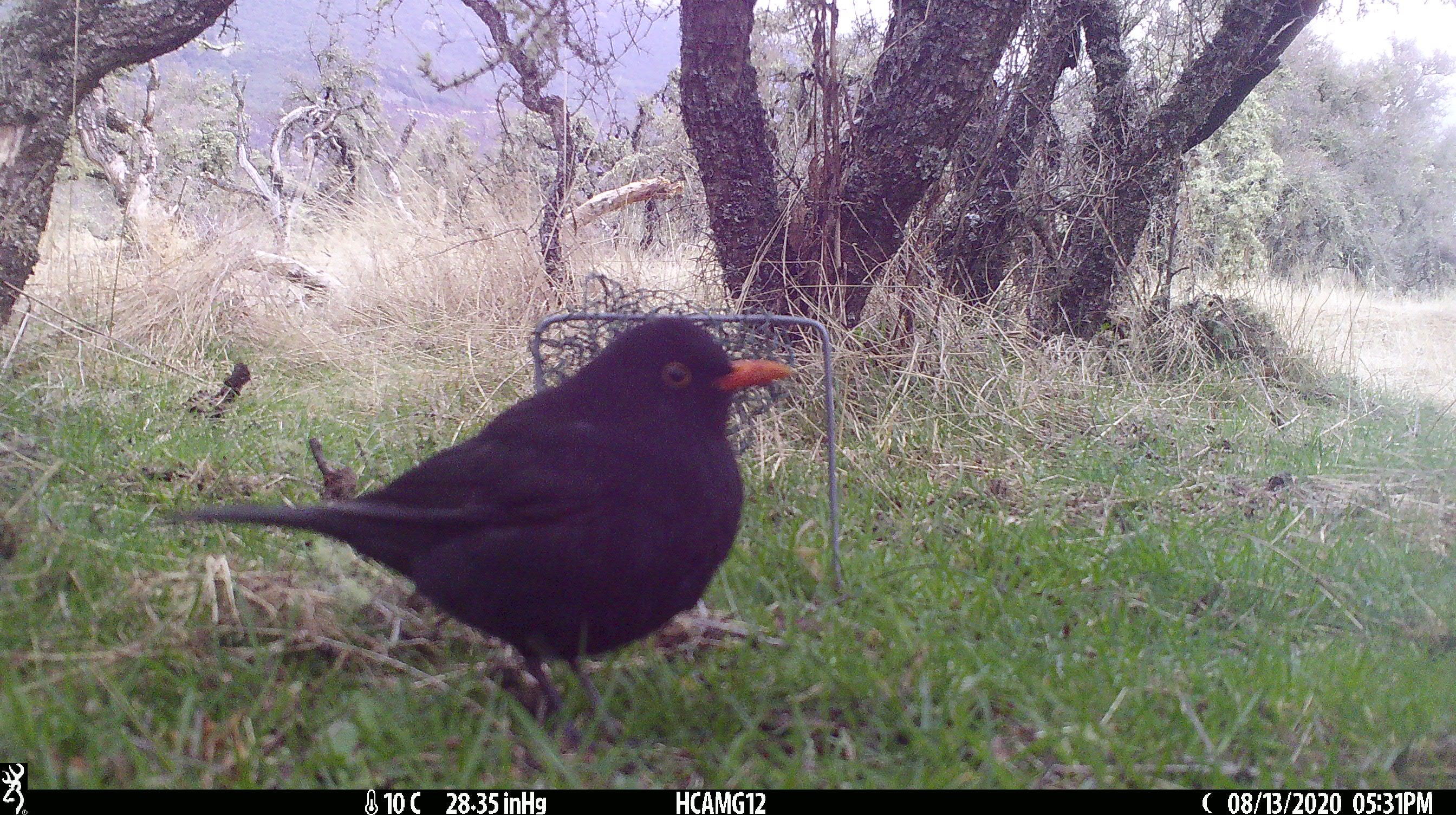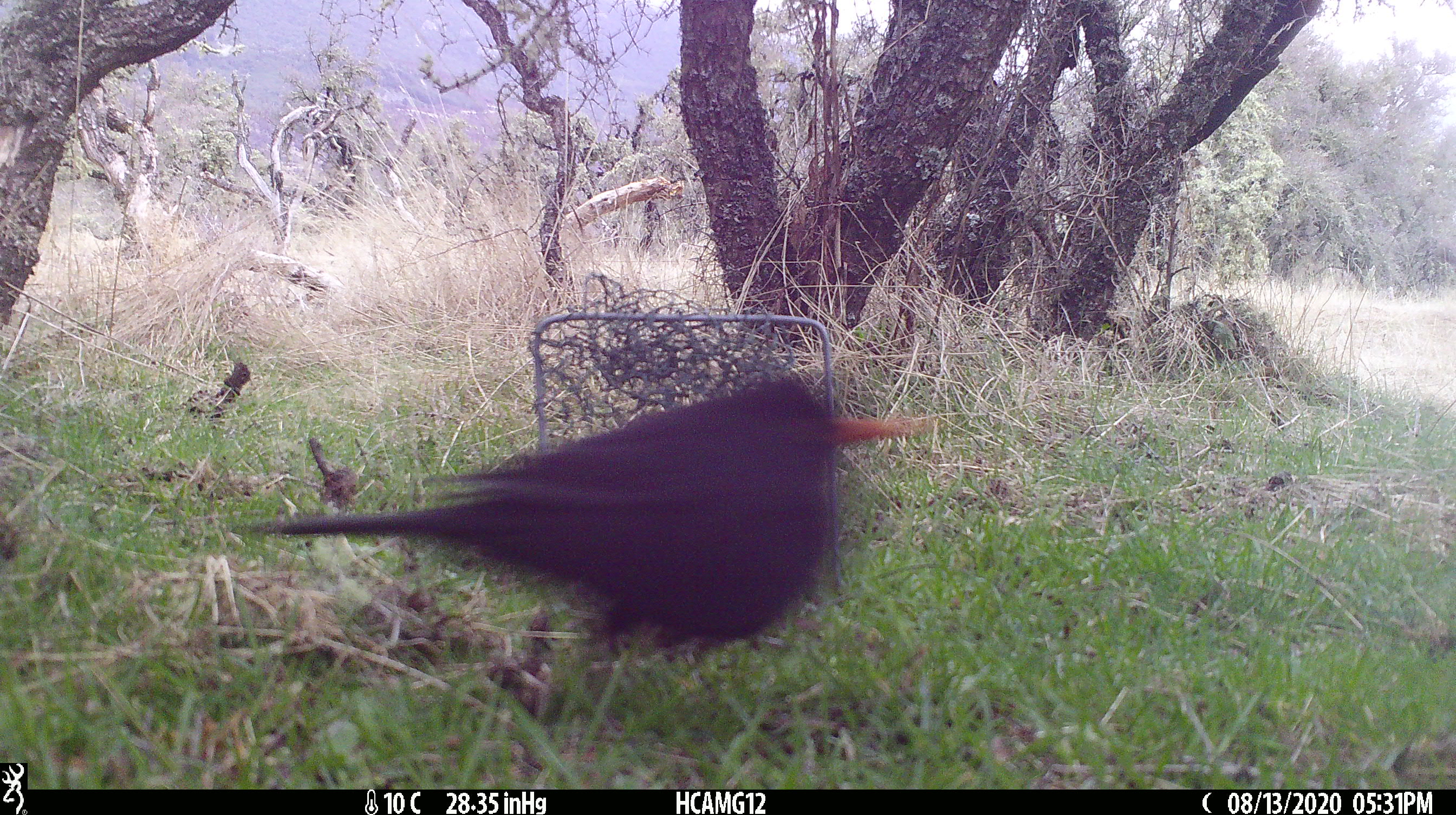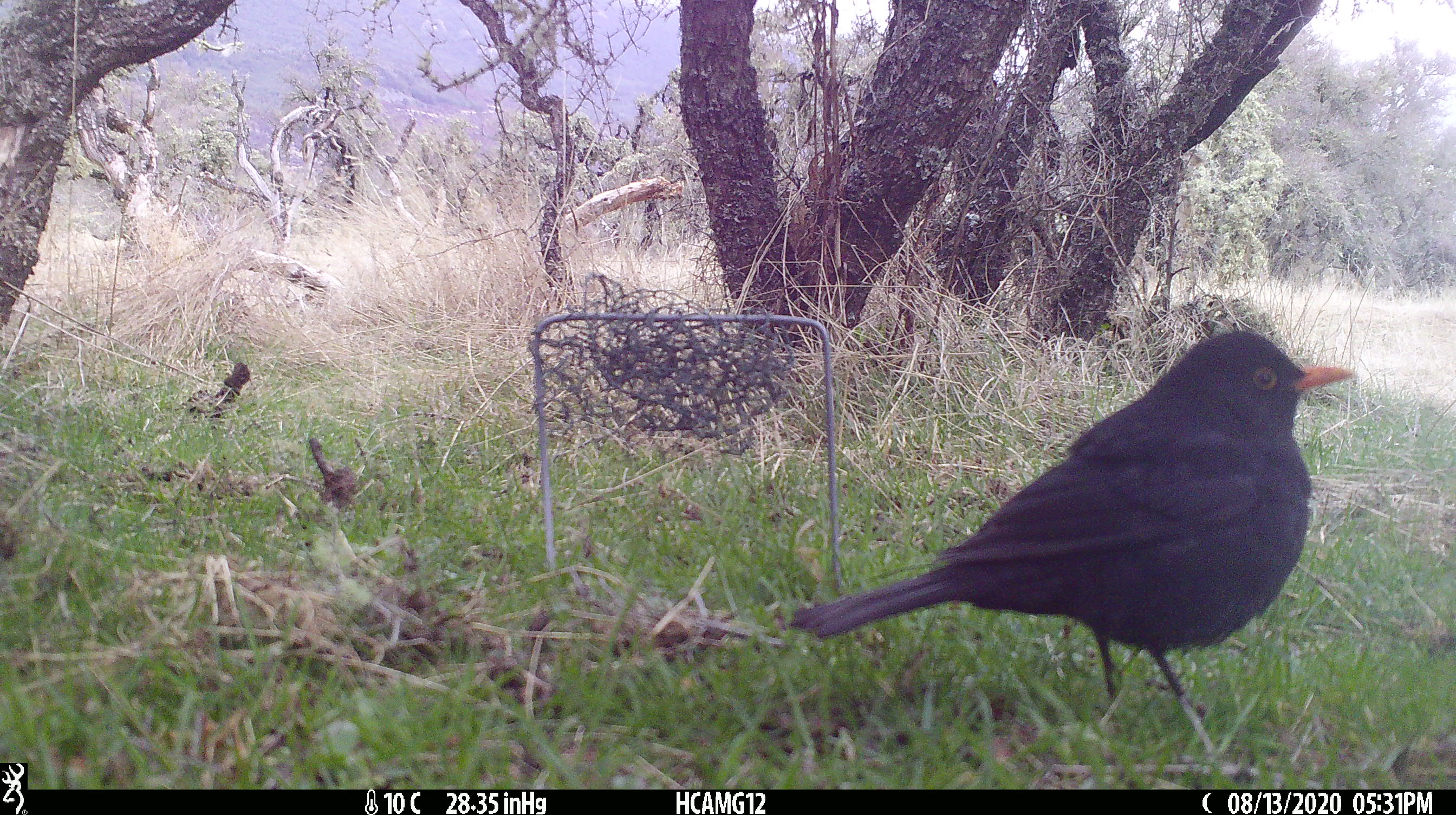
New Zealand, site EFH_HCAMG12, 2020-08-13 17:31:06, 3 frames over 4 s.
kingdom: Animalia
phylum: Chordata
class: Aves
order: Passeriformes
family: Turdidae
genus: Turdus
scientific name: Turdus merula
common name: eurasian blackbird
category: blackbird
Blackbird (eurasian blackbird) (Turdus merula).